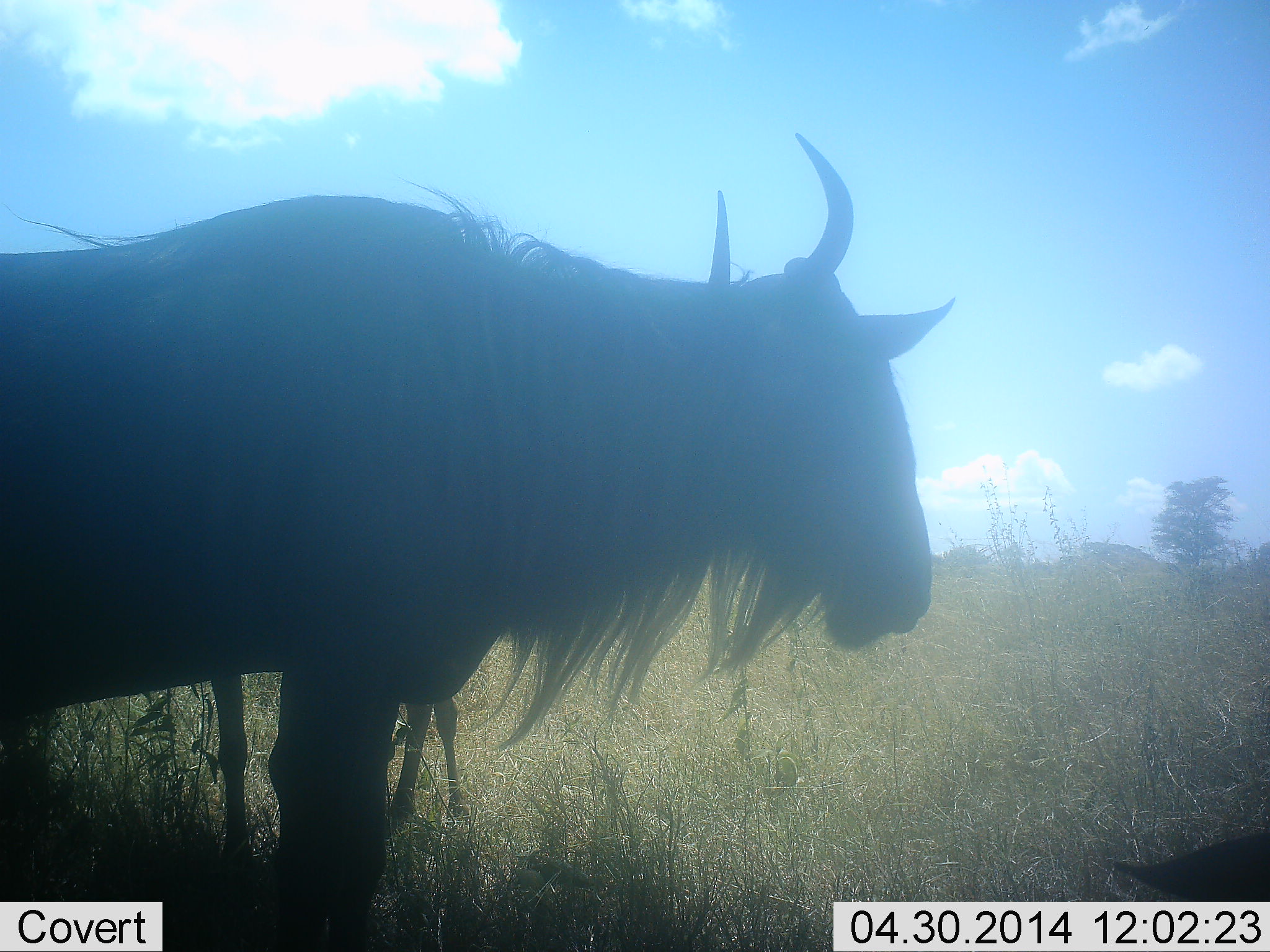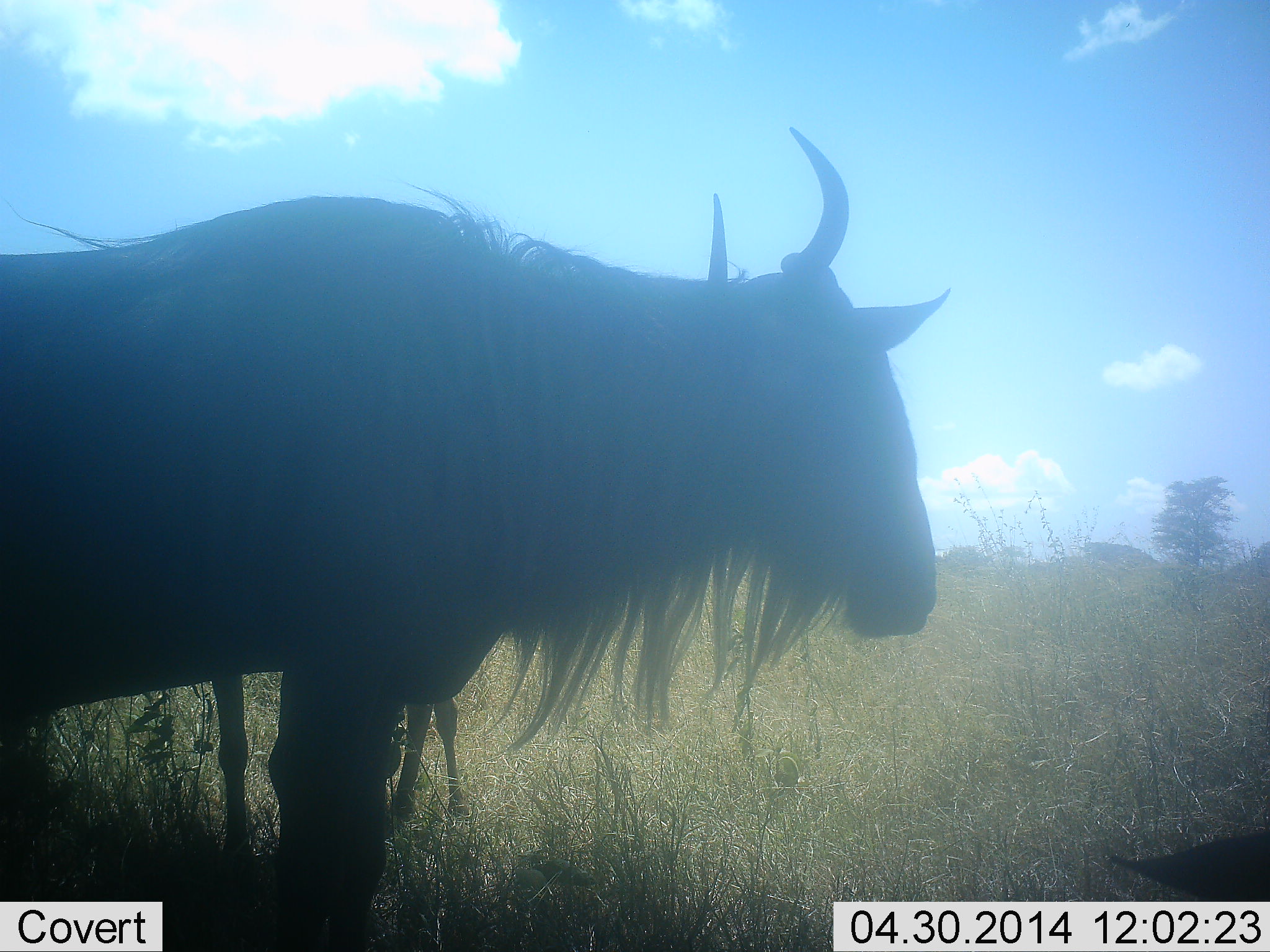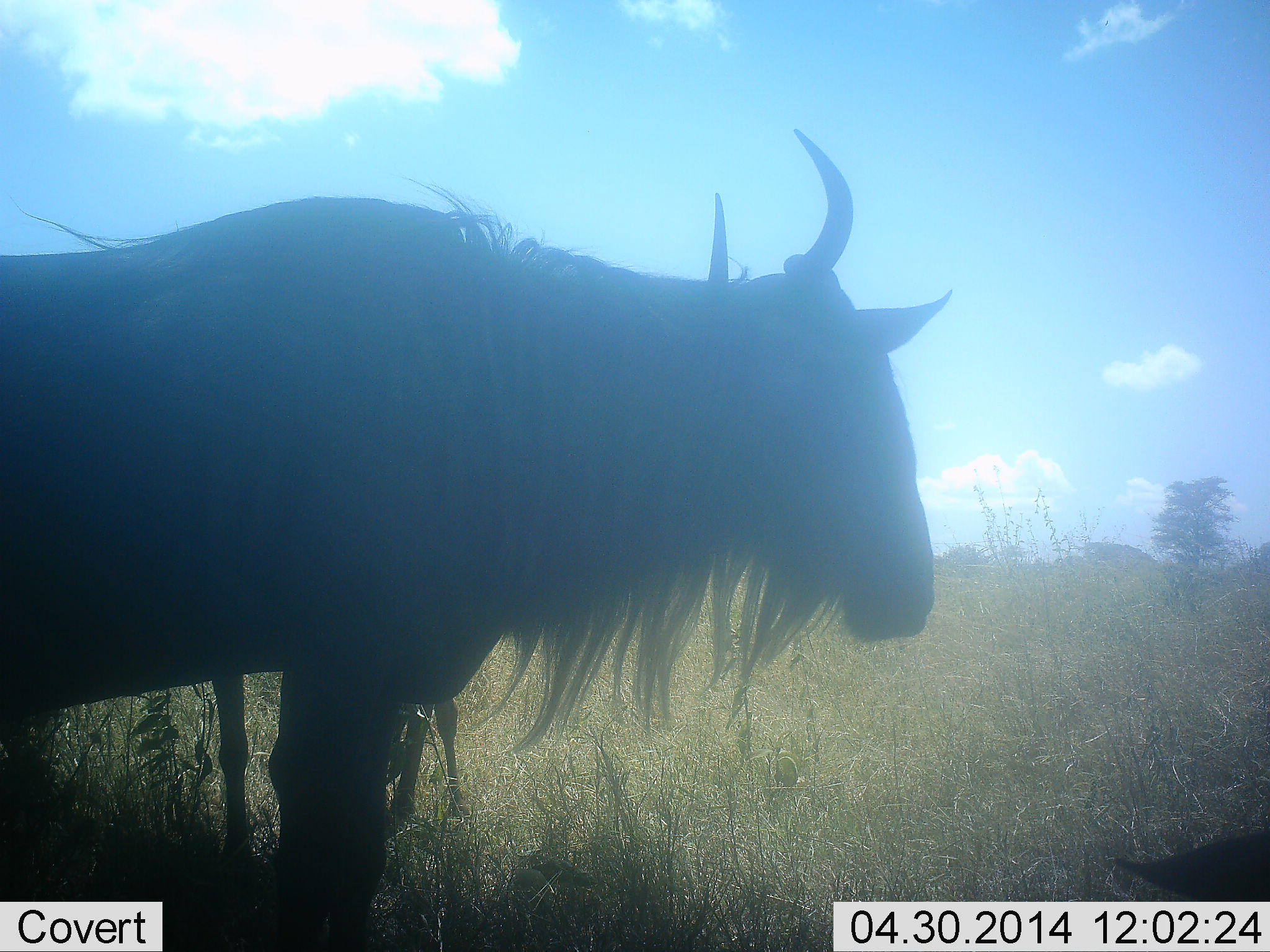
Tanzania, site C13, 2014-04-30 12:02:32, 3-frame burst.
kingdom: Animalia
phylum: Chordata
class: Mammalia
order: Artiodactyla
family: Bovidae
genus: Connochaetes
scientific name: Connochaetes taurinus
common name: blue wildebeest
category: wildebeest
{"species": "wildebeest (blue wildebeest) (Connochaetes taurinus)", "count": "2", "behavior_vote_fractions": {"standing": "100%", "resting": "40%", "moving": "0%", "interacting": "0%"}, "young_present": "10%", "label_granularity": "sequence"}